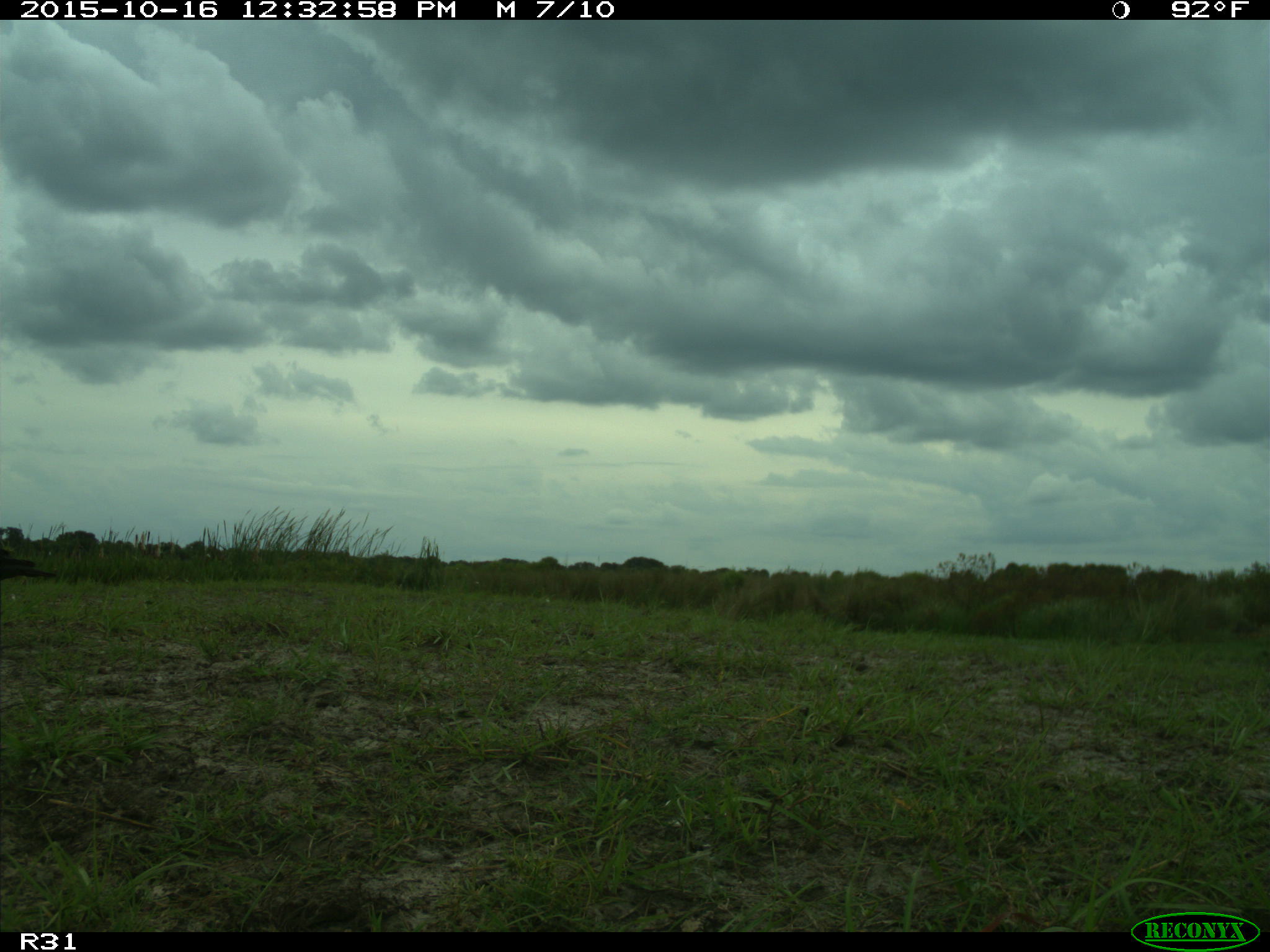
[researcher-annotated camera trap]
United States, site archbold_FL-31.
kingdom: Animalia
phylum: Chordata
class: Aves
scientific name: Aves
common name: birds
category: unidentified bird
Unidentified bird (birds) (Aves).